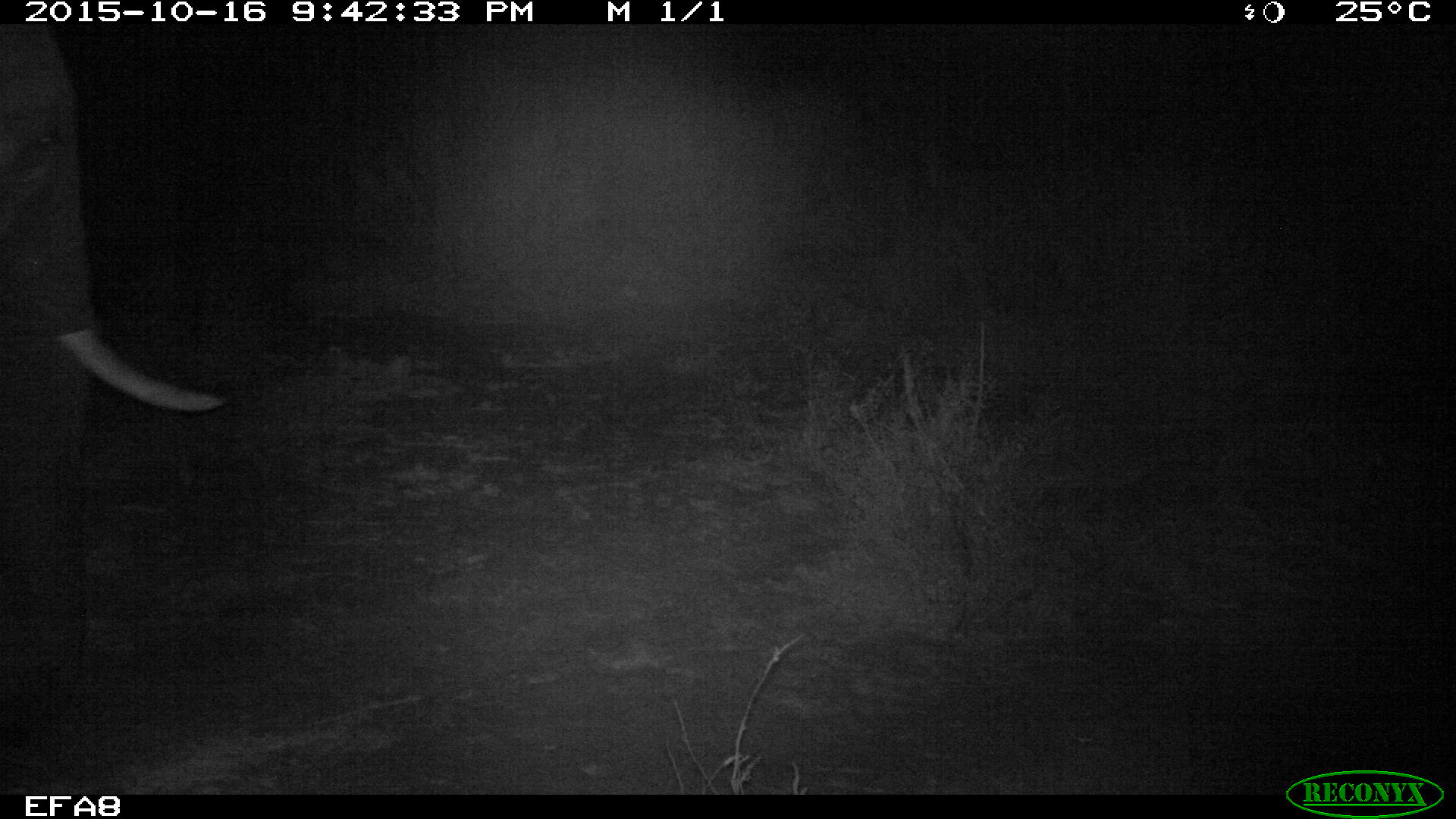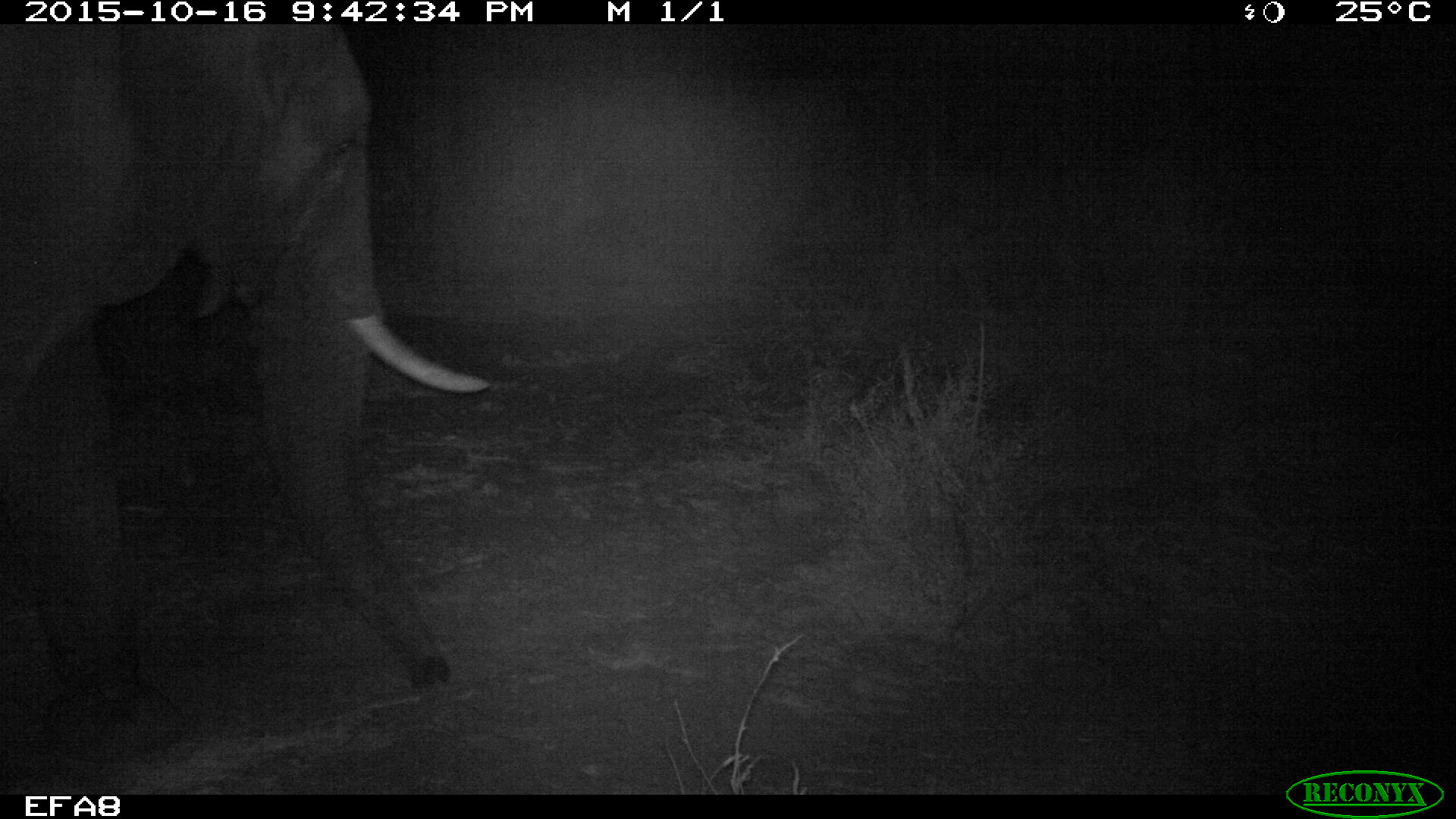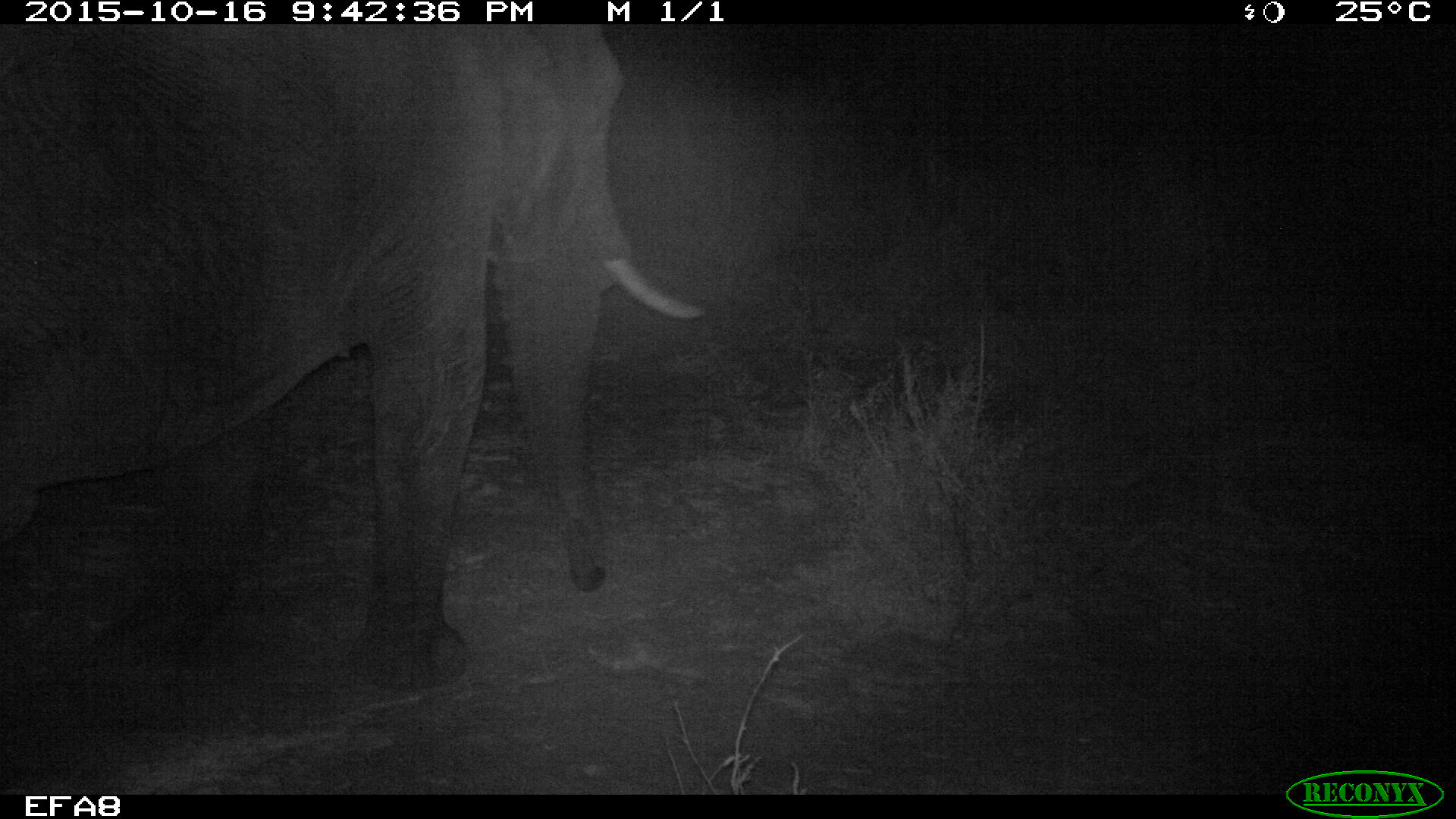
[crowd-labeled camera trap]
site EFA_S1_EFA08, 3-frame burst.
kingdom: Animalia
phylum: Chordata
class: Mammalia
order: Proboscidea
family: Elephantidae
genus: Loxodonta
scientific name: Loxodonta africana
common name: african bush elephant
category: elephant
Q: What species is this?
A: Elephant (african bush elephant) (Loxodonta africana).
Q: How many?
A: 1.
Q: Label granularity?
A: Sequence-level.